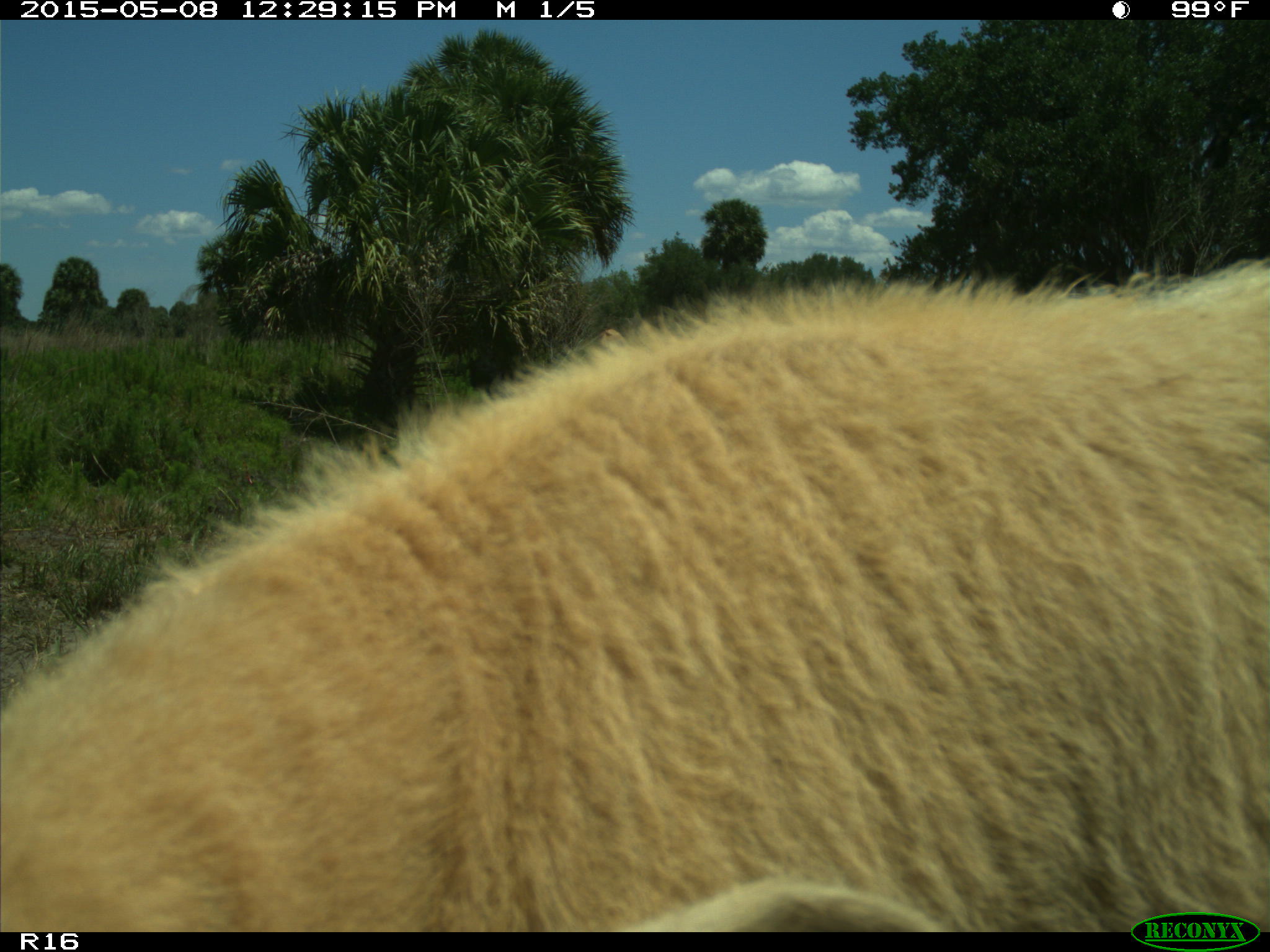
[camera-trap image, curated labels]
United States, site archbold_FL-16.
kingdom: Animalia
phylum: Chordata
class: Mammalia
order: Artiodactyla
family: Bovidae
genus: Bos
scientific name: Bos taurus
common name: domestic cow